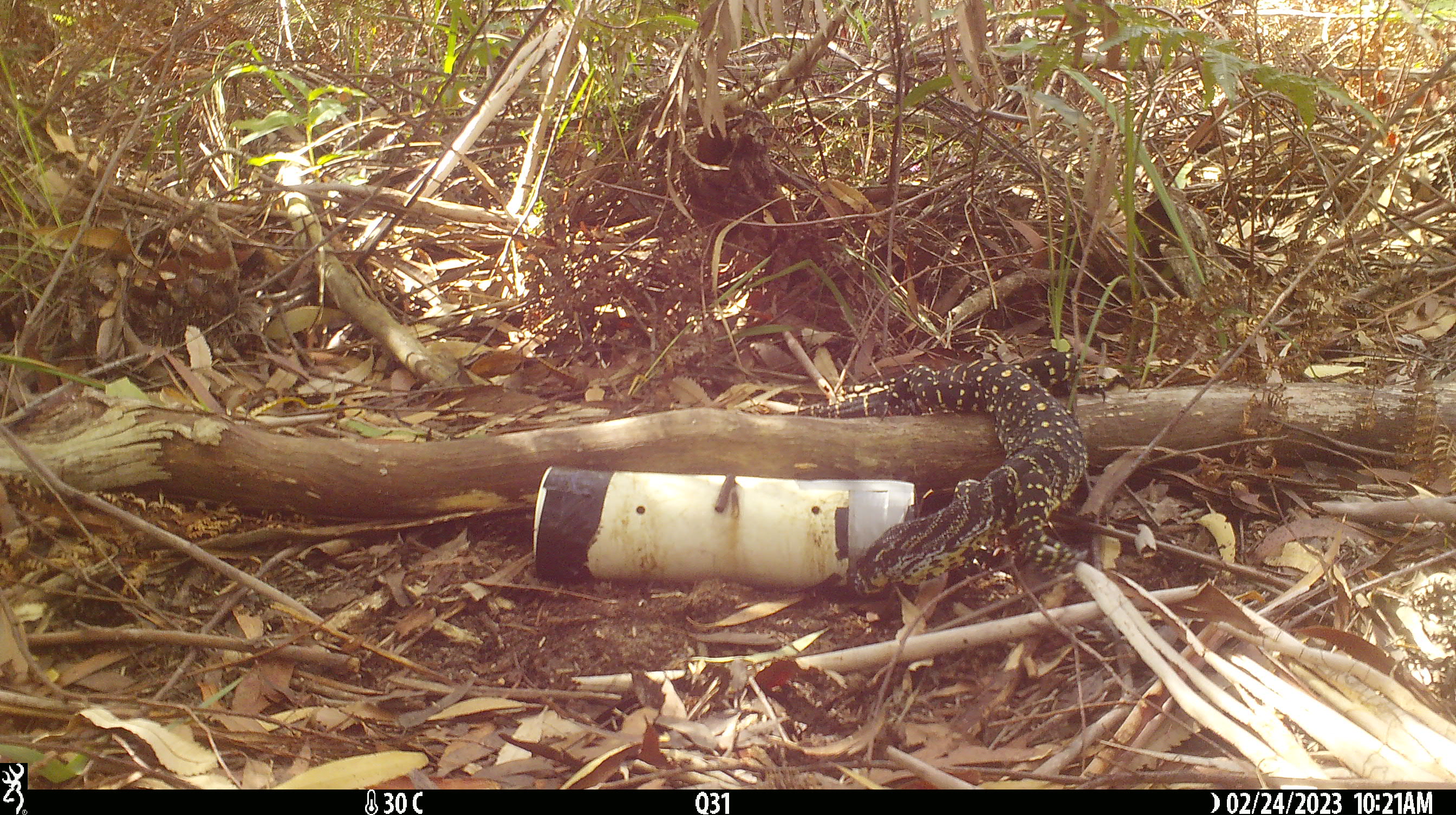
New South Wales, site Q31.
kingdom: Animalia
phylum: Chordata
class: Reptilia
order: Squamata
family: Varanidae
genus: Varanus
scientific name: Varanus varius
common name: lace monitor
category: goanna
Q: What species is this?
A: Goanna (lace monitor) (Varanus varius).